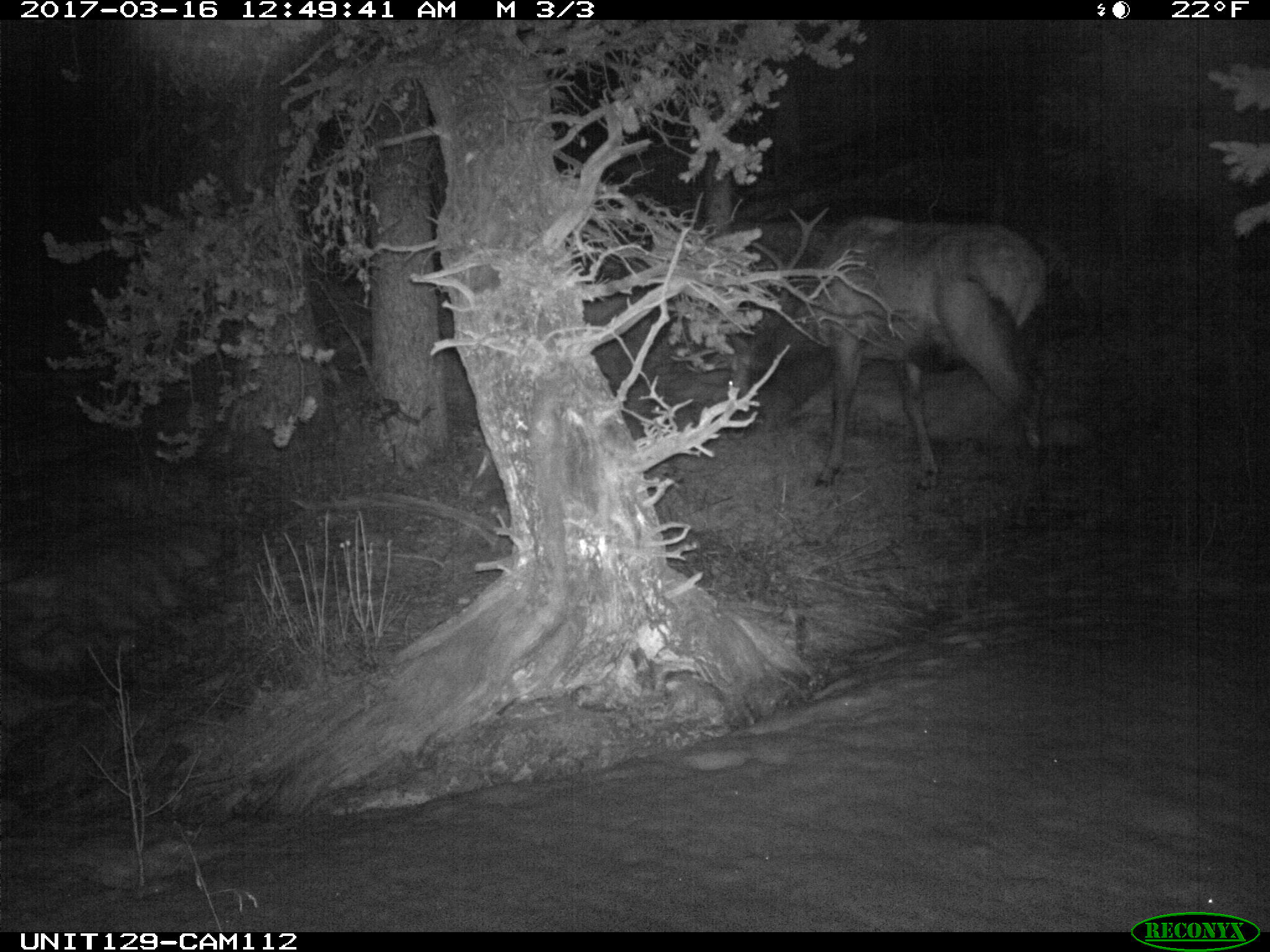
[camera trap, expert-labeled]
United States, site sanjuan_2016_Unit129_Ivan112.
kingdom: Animalia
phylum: Chordata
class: Mammalia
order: Artiodactyla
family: Cervidae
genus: Cervus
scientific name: Cervus elaphus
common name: red deer